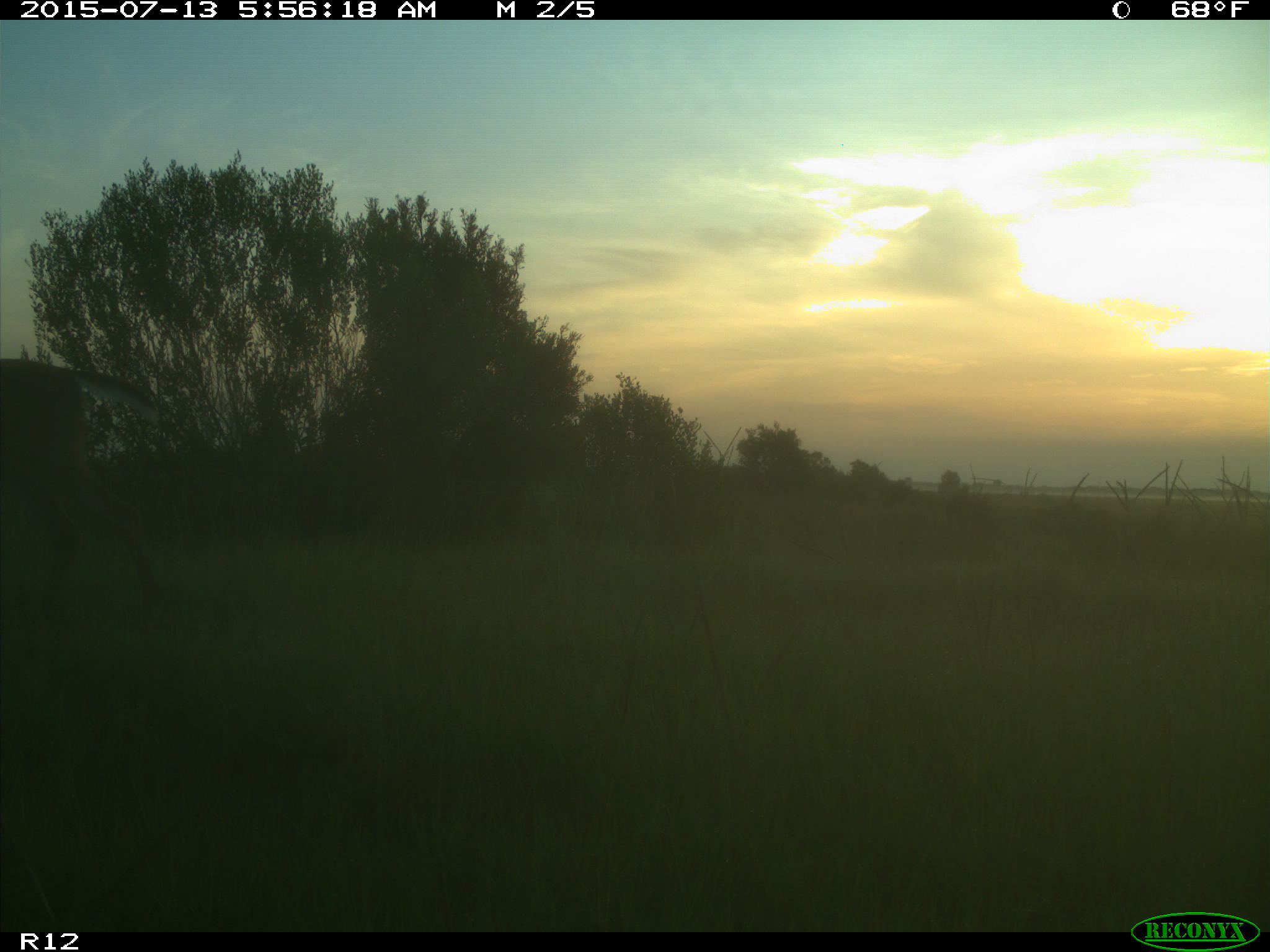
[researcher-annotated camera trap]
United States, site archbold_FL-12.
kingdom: Animalia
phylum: Chordata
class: Mammalia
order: Artiodactyla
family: Cervidae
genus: Odocoileus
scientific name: Odocoileus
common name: deer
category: unidentified deer